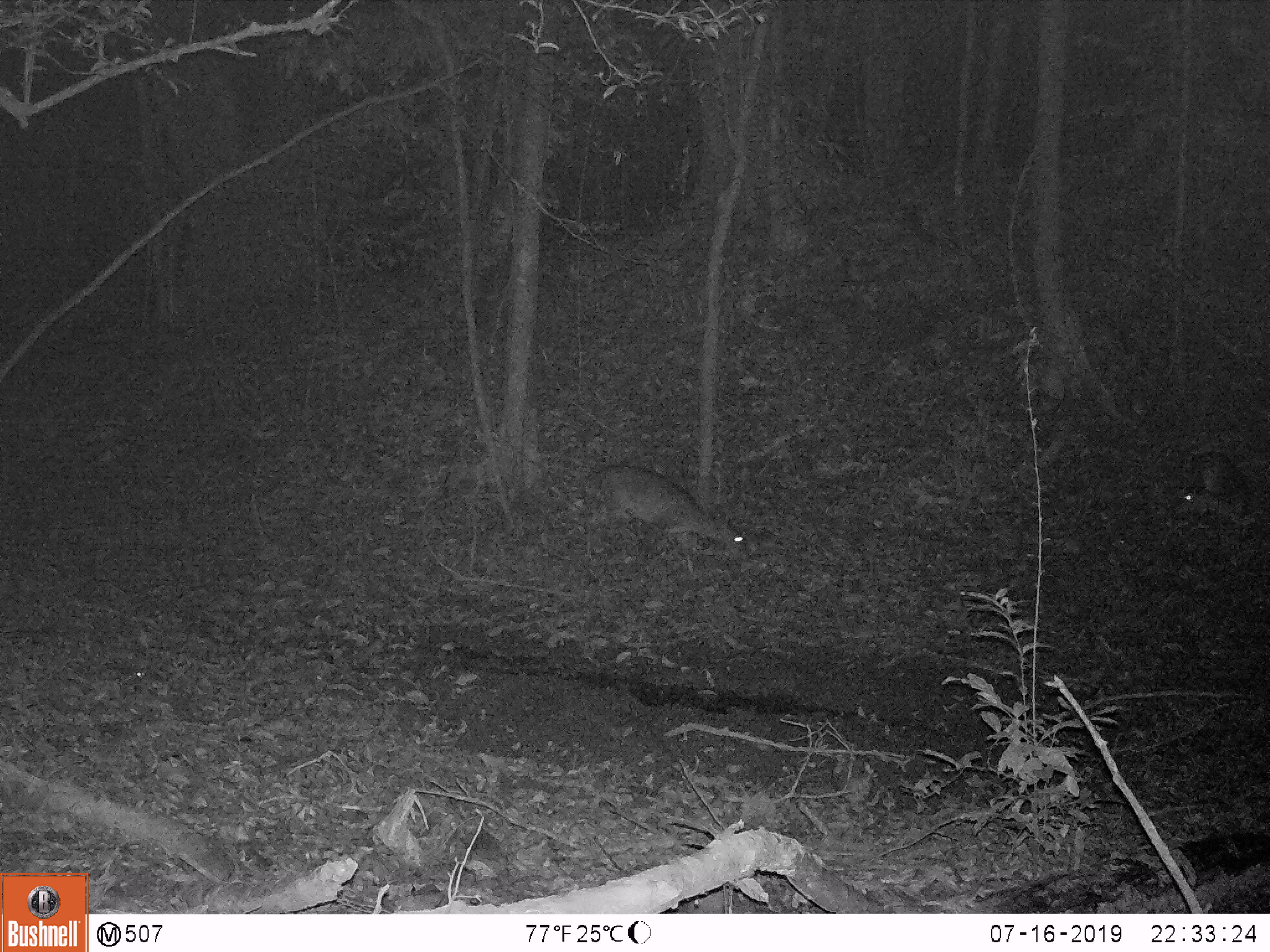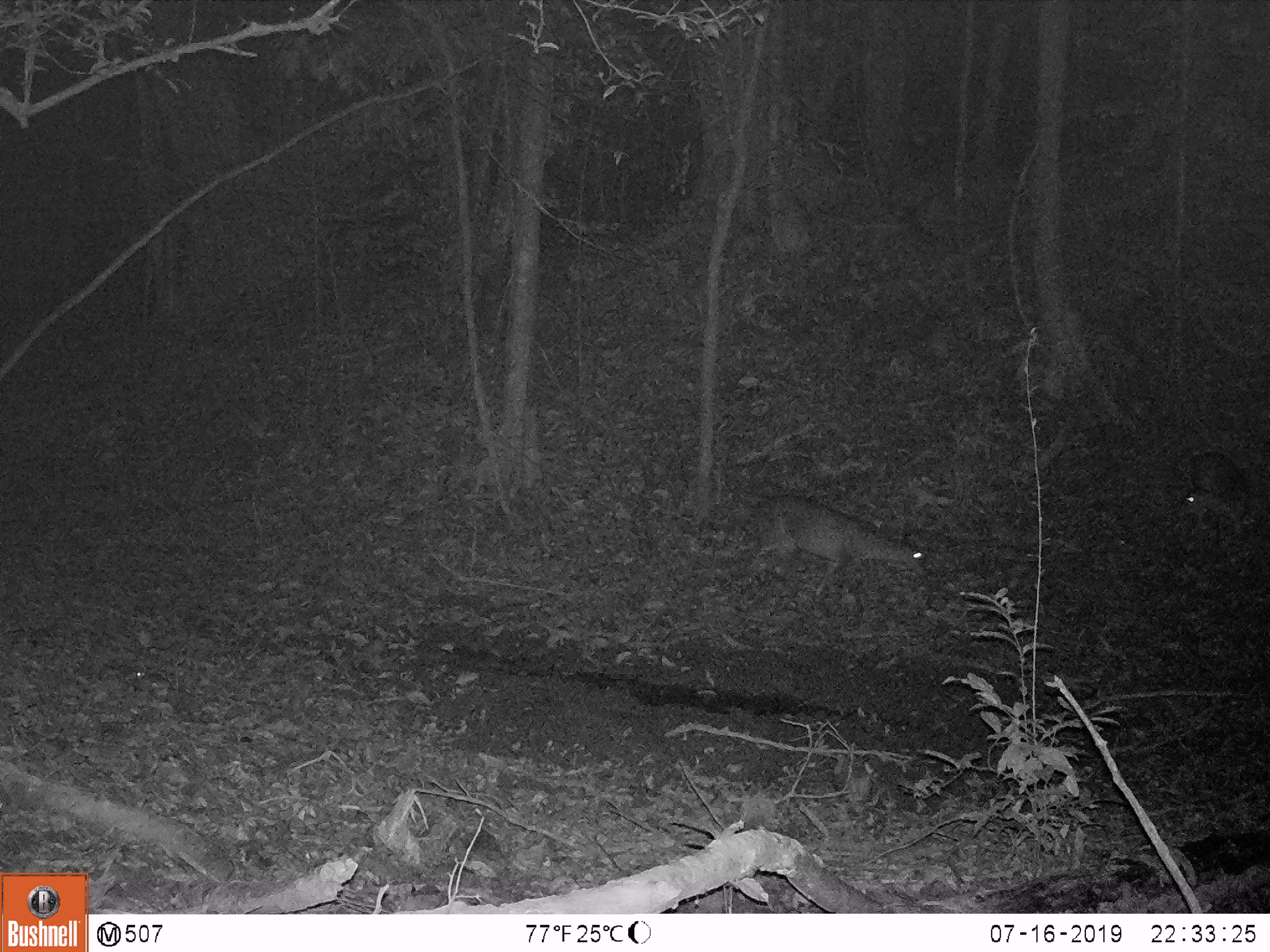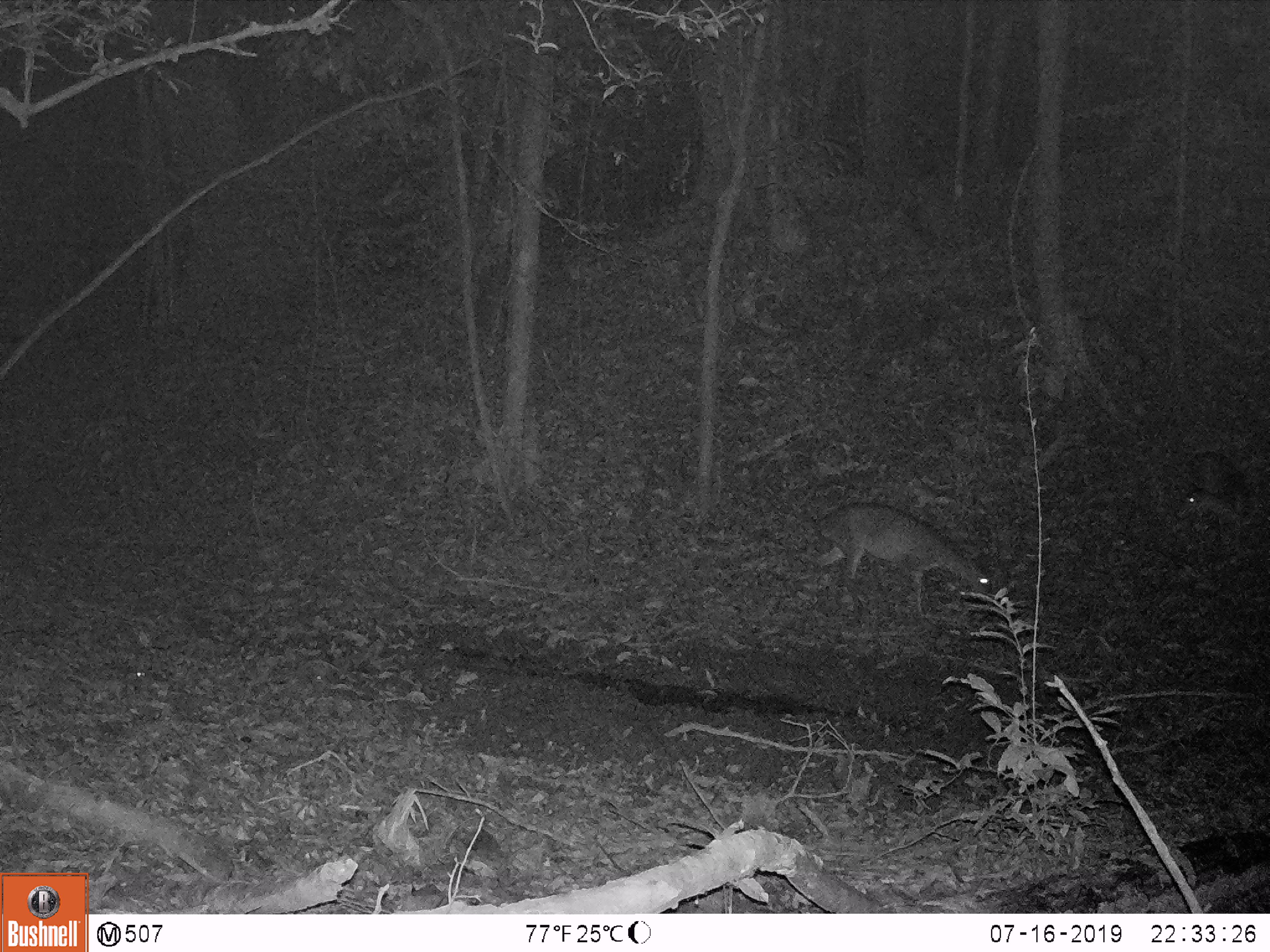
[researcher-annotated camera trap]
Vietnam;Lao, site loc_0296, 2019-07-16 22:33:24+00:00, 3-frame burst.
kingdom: Animalia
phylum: Chordata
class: Mammalia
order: Artiodactyla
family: Cervidae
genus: Muntiacus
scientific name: Muntiacus vuquangensis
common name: large-antlered muntjac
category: large antlered muntjac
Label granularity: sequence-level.